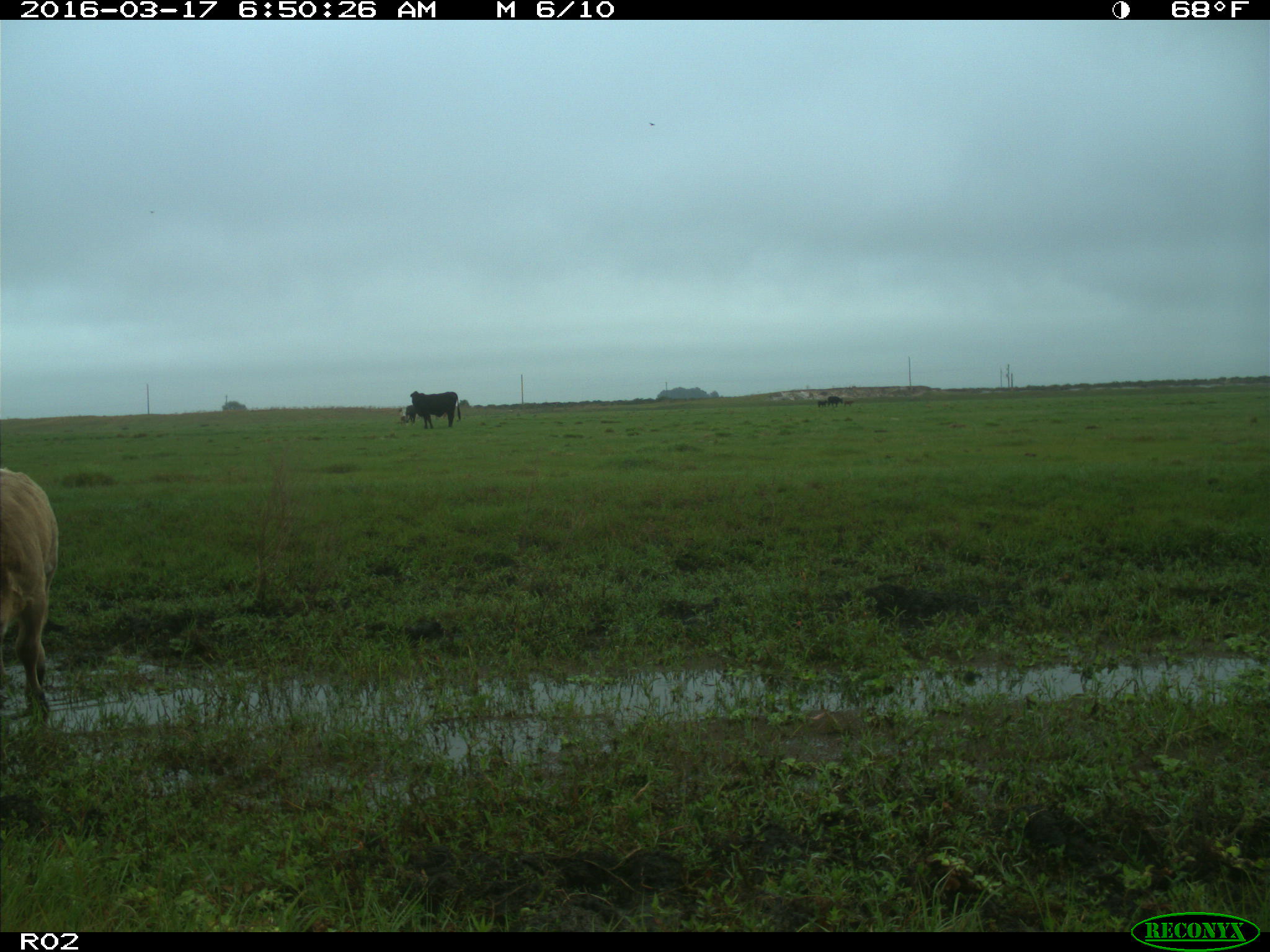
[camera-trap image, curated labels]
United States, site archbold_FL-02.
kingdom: Animalia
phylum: Chordata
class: Mammalia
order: Artiodactyla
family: Bovidae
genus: Bos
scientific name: Bos taurus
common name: domestic cow